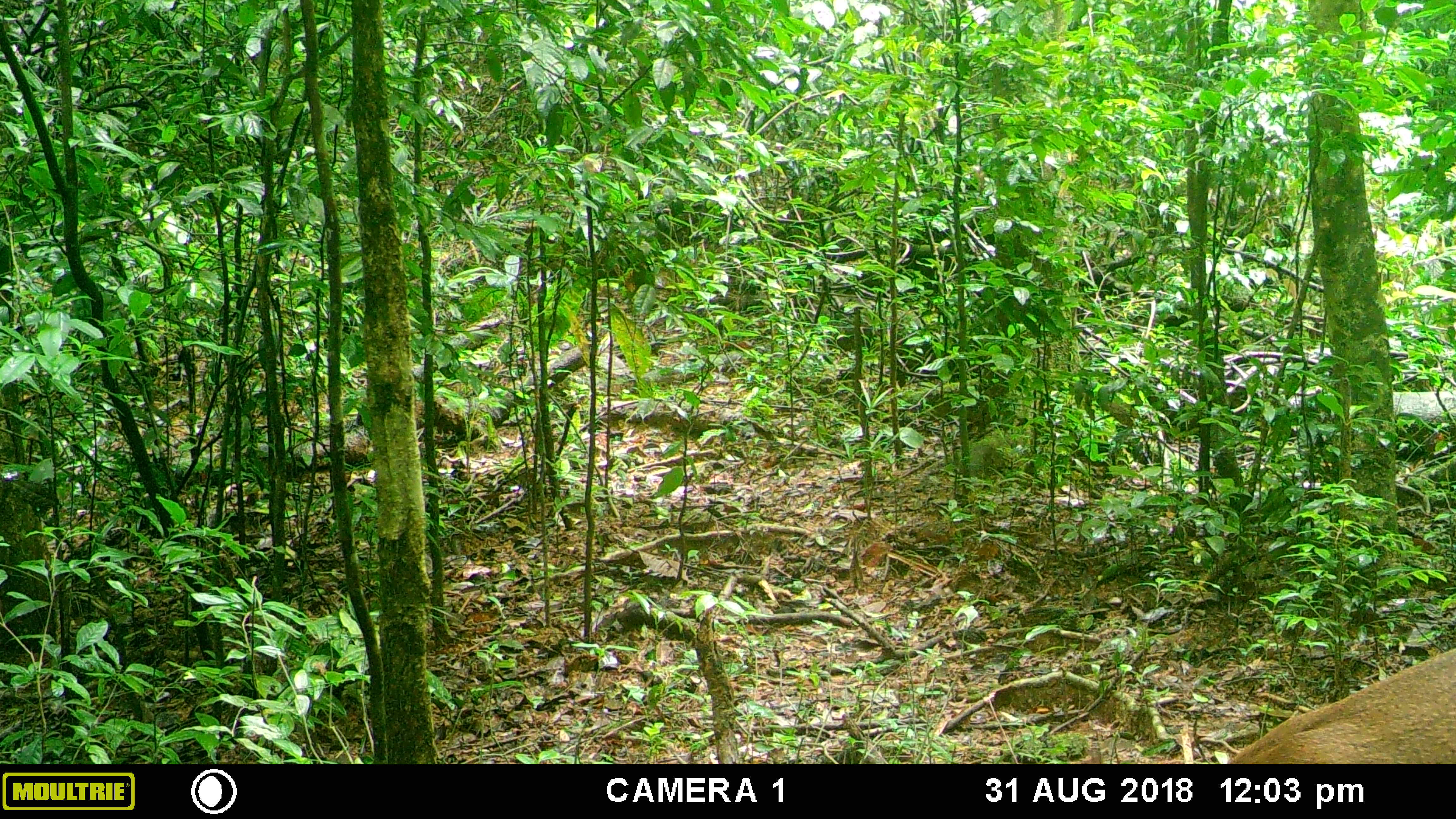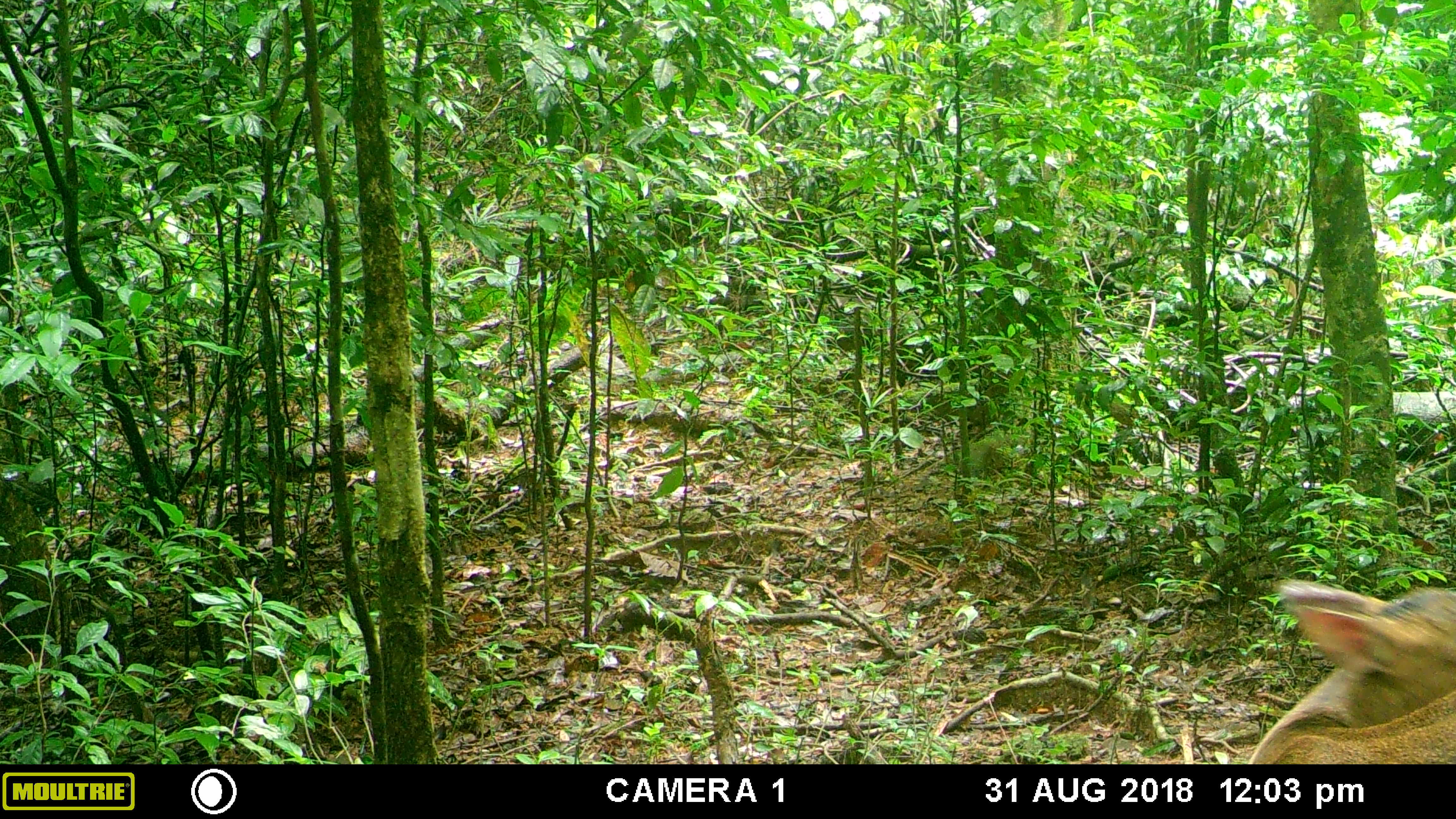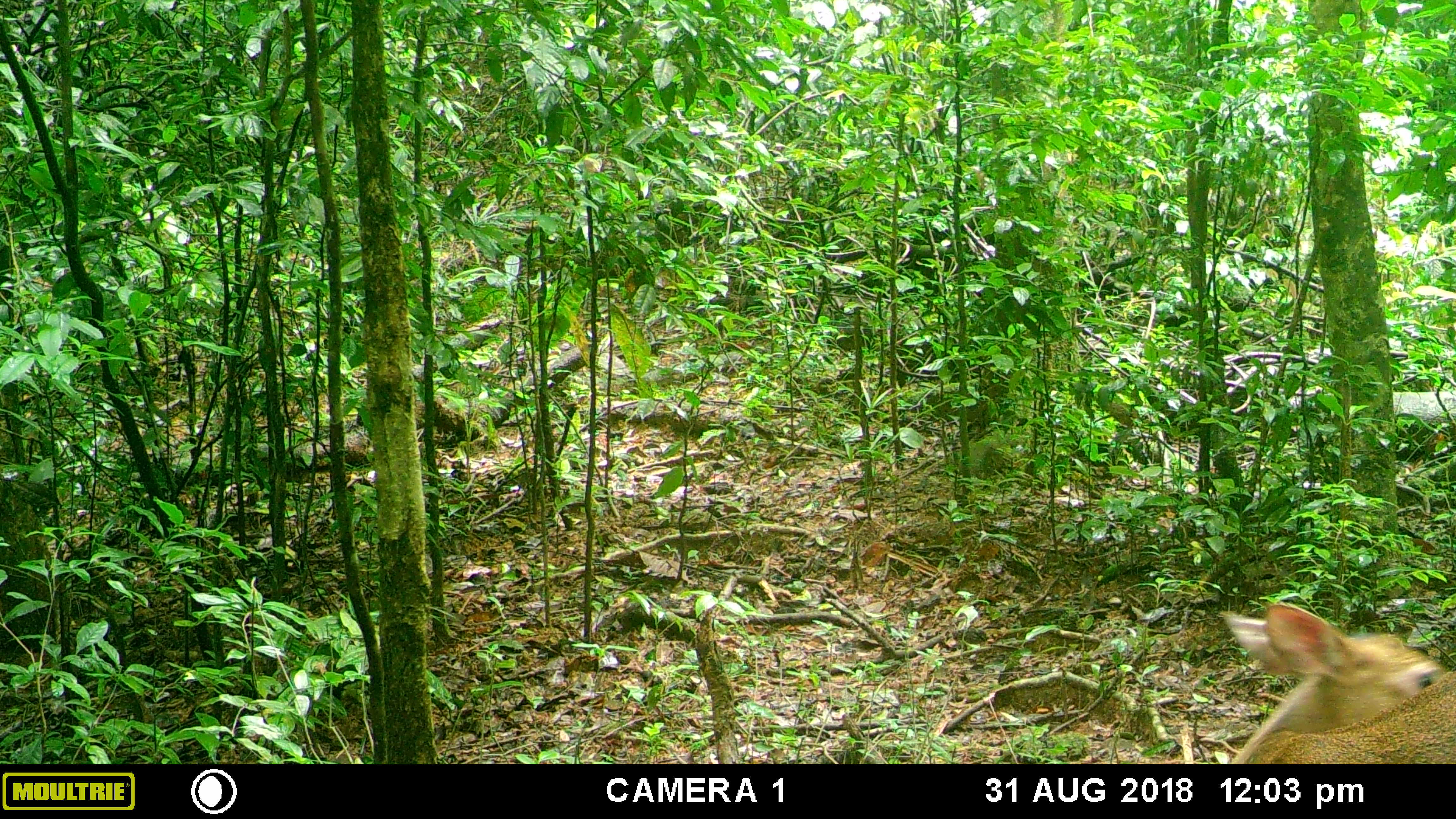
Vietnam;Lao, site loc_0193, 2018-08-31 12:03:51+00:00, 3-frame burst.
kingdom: Animalia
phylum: Chordata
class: Mammalia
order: Artiodactyla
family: Cervidae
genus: Muntiacus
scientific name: Muntiacus vuquangensis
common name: large-antlered muntjac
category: large antlered muntjac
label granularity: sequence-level